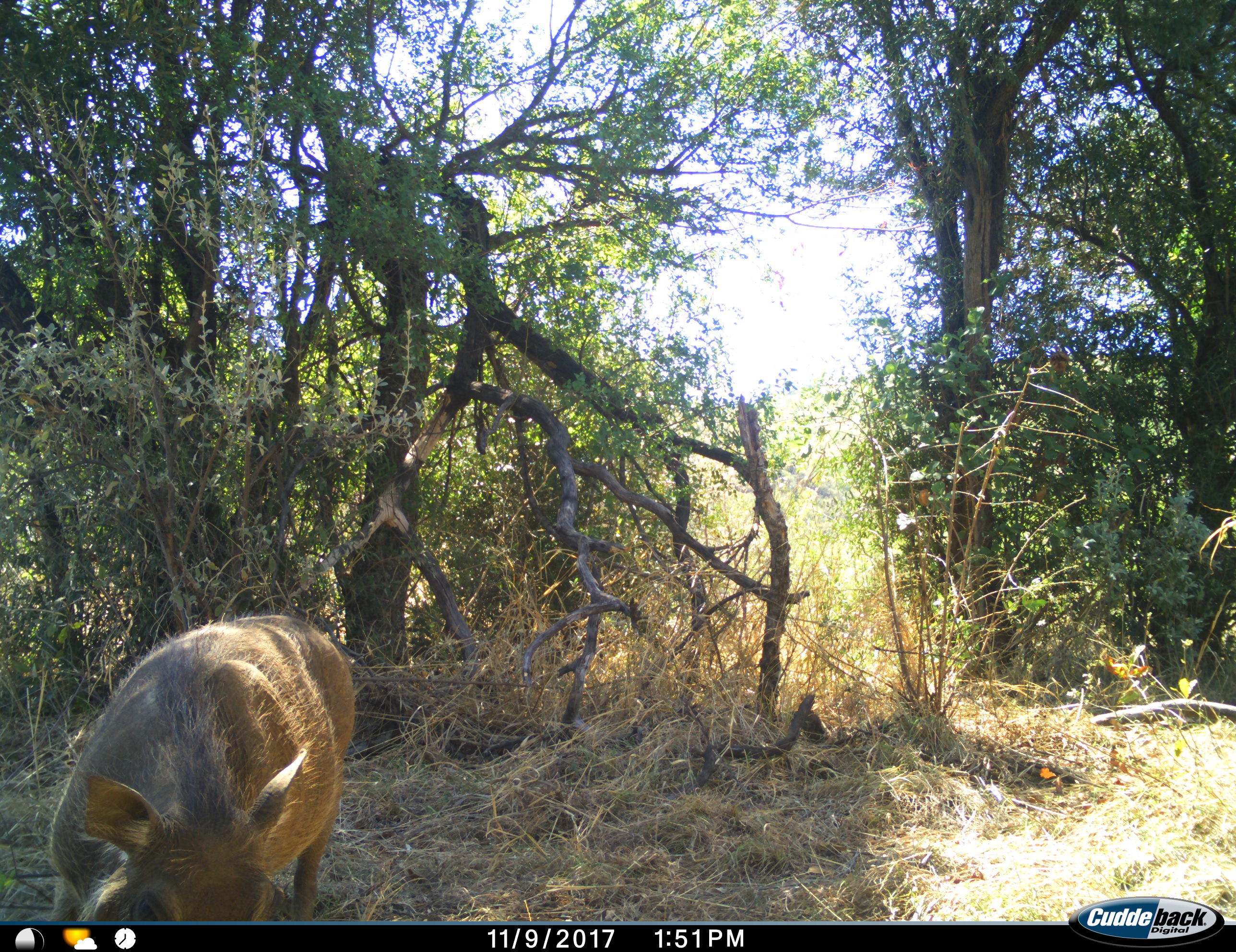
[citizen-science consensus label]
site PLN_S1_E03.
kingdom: Animalia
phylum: Chordata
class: Mammalia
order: Artiodactyla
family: Suidae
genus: Phacochoerus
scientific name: Phacochoerus africanus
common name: warthog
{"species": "warthog (Phacochoerus africanus)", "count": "1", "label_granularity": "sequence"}